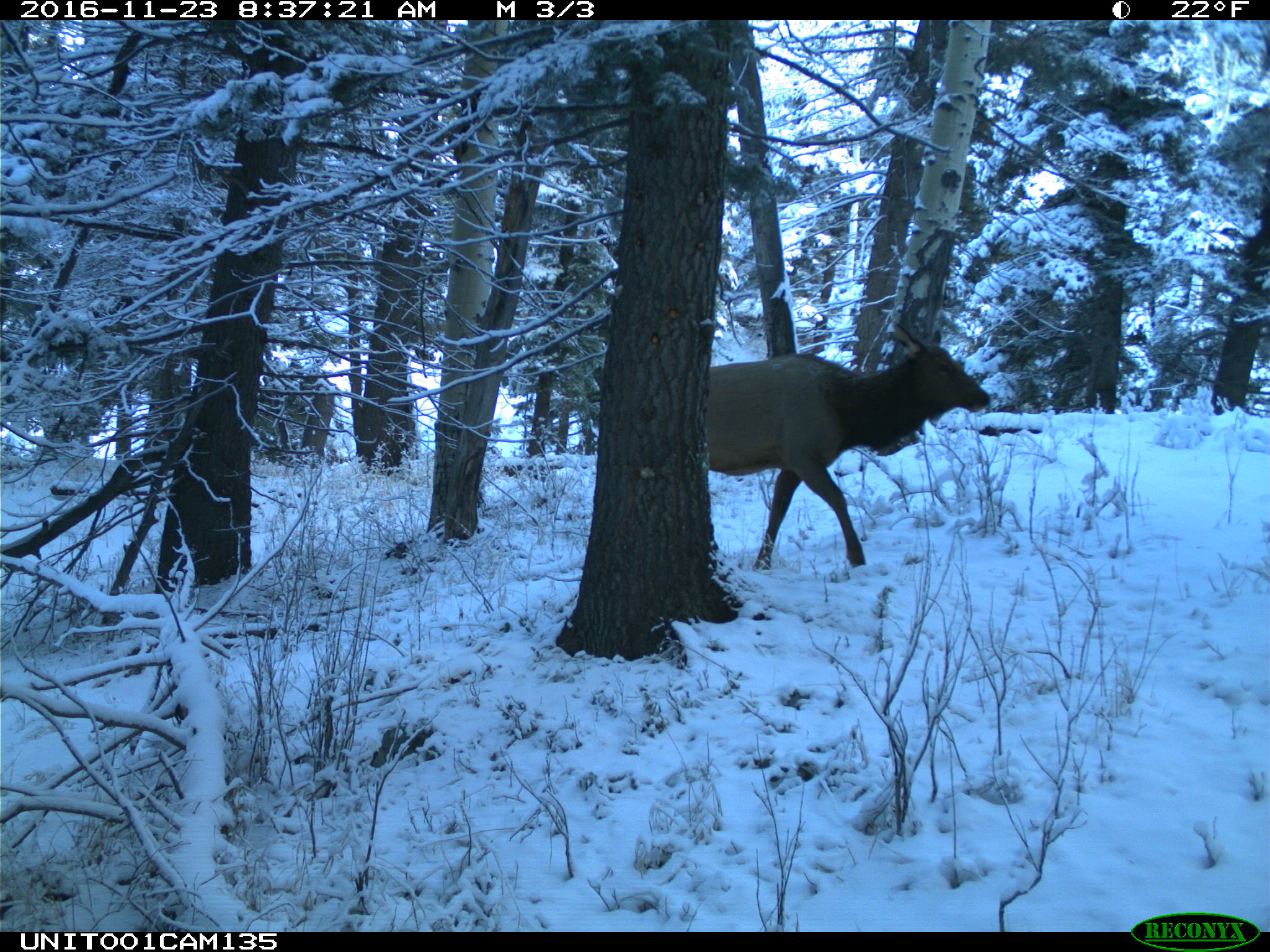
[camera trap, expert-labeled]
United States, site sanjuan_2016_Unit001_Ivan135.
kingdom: Animalia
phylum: Chordata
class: Mammalia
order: Artiodactyla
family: Cervidae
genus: Cervus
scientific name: Cervus elaphus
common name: red deer